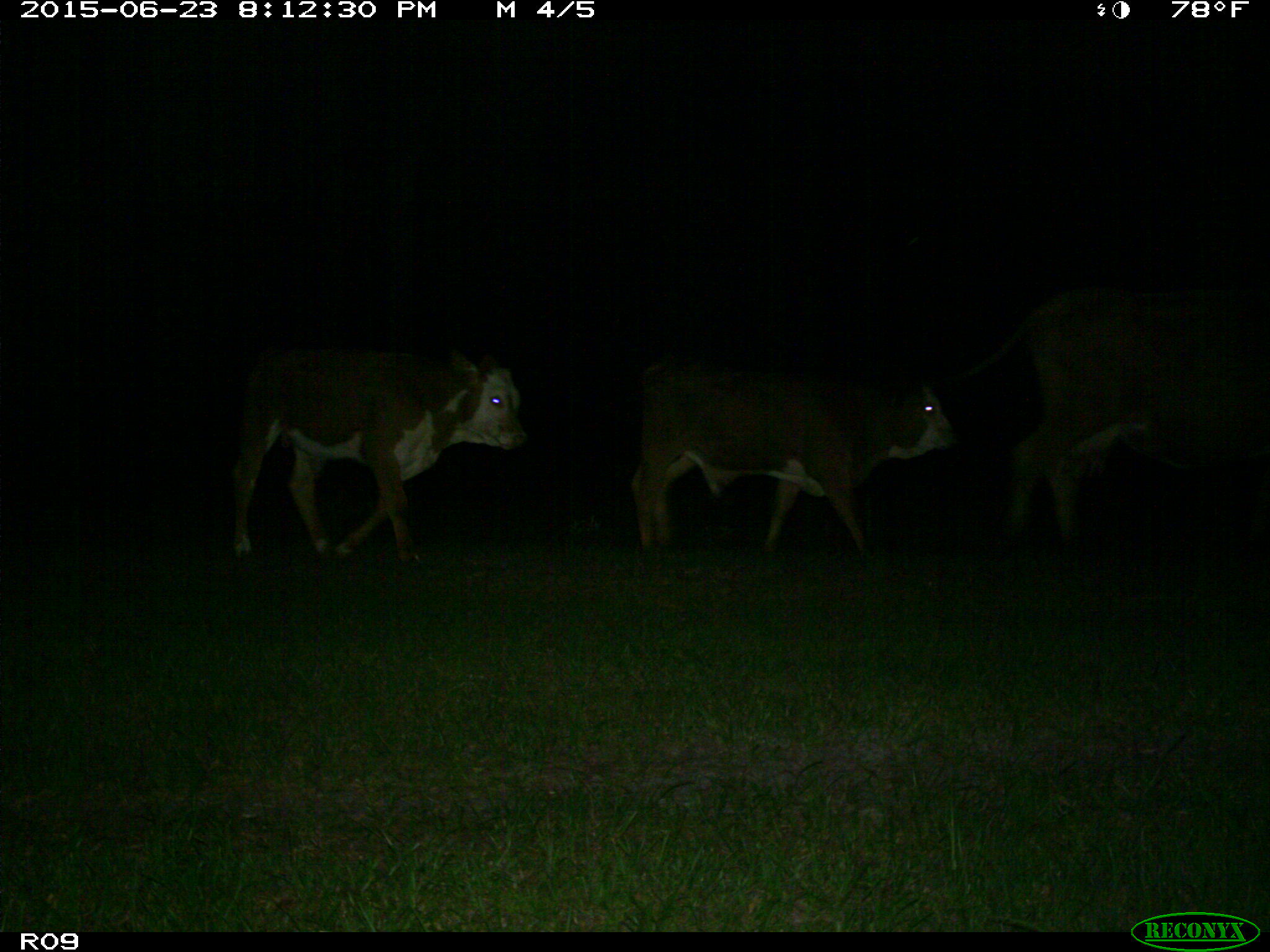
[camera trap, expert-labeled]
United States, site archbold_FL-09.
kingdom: Animalia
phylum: Chordata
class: Mammalia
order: Artiodactyla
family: Bovidae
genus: Bos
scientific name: Bos taurus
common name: domestic cow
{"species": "Bos taurus (domestic cow)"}